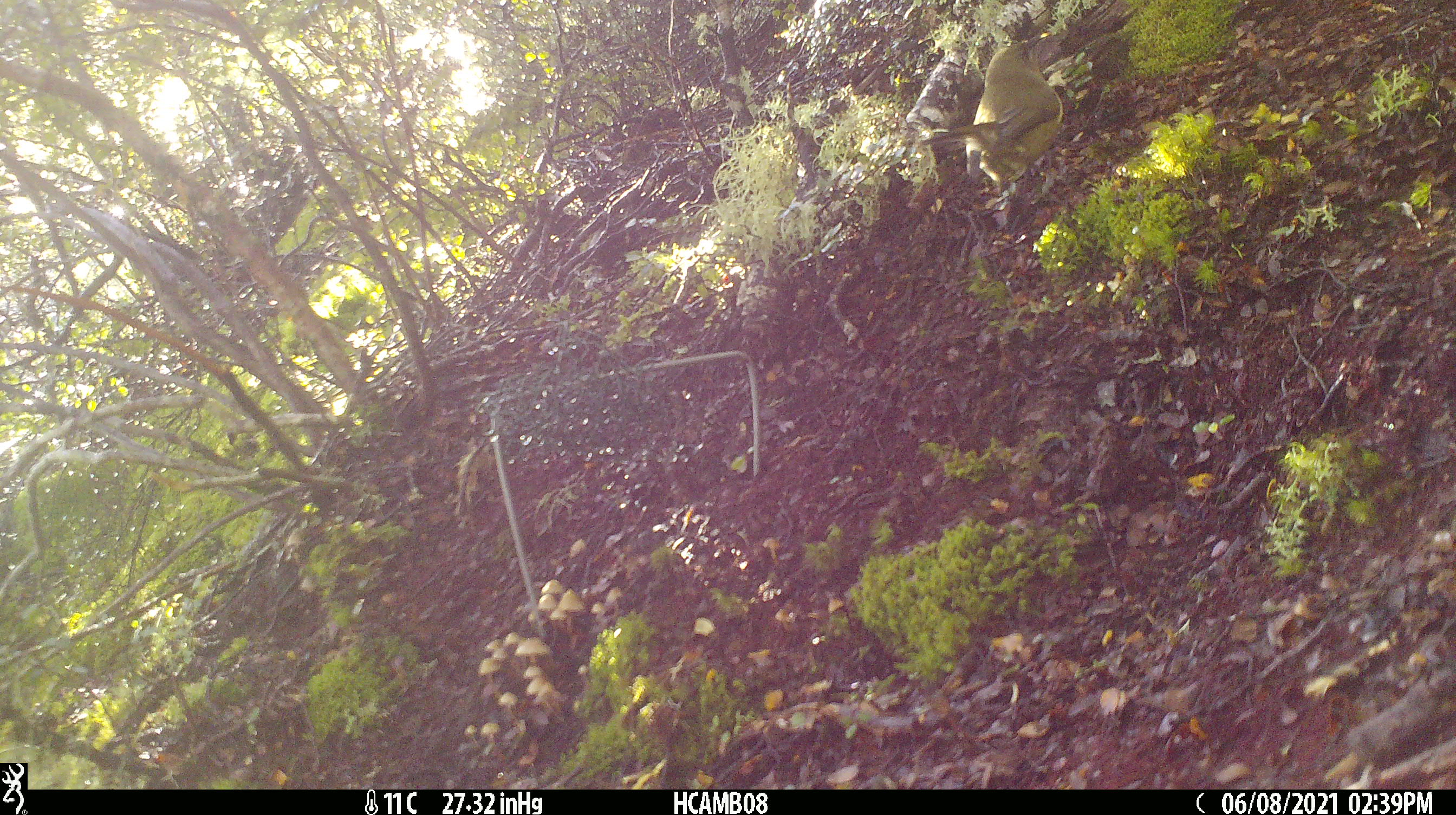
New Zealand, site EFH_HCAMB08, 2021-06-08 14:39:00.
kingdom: Animalia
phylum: Chordata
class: Aves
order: Passeriformes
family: Meliphagidae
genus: Anthornis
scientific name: Anthornis melanura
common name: new zealand bellbird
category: bellbird